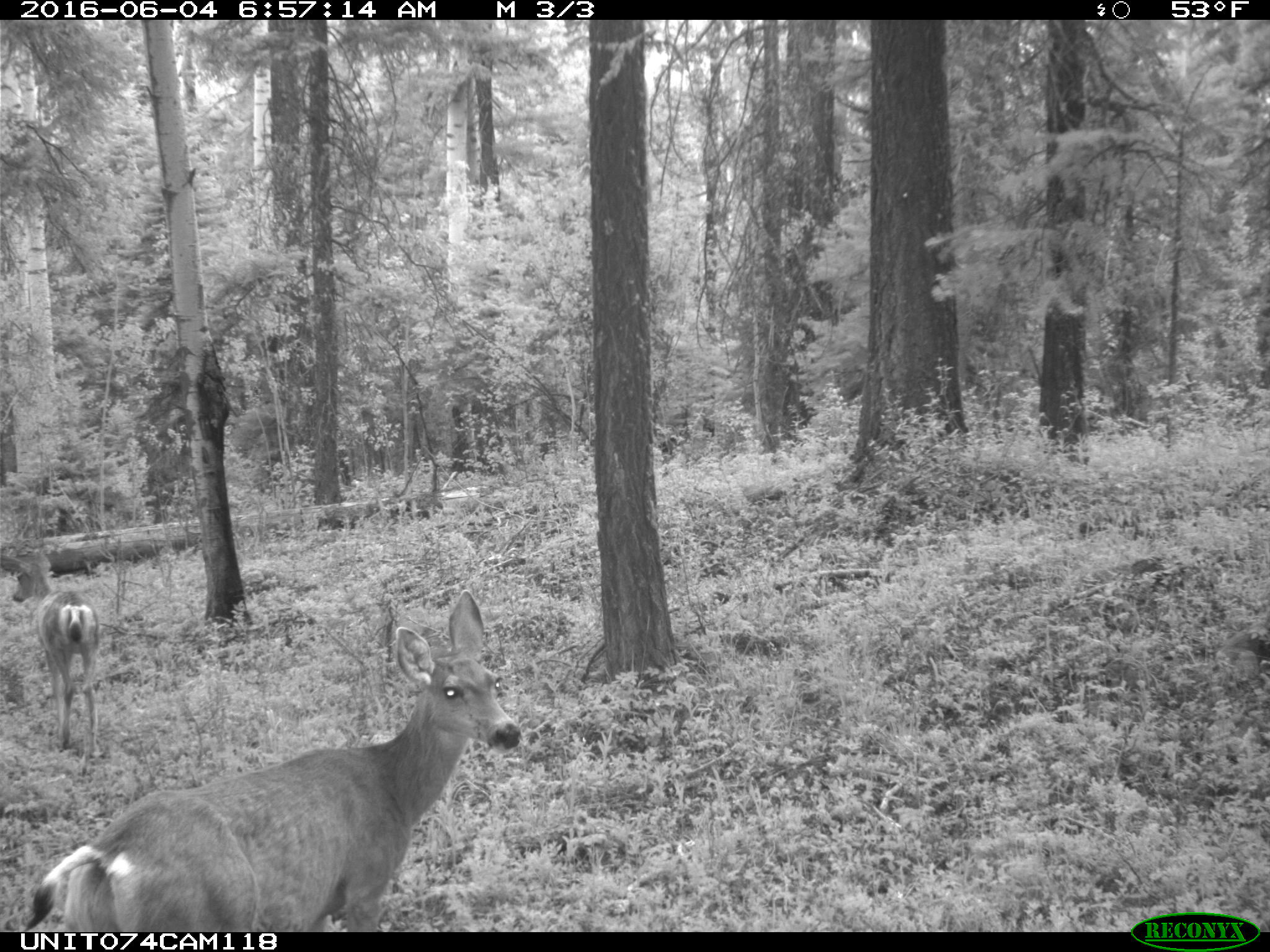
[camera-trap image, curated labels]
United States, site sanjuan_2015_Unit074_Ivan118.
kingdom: Animalia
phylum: Chordata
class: Mammalia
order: Artiodactyla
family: Cervidae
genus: Odocoileus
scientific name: Odocoileus hemionus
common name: mule deer